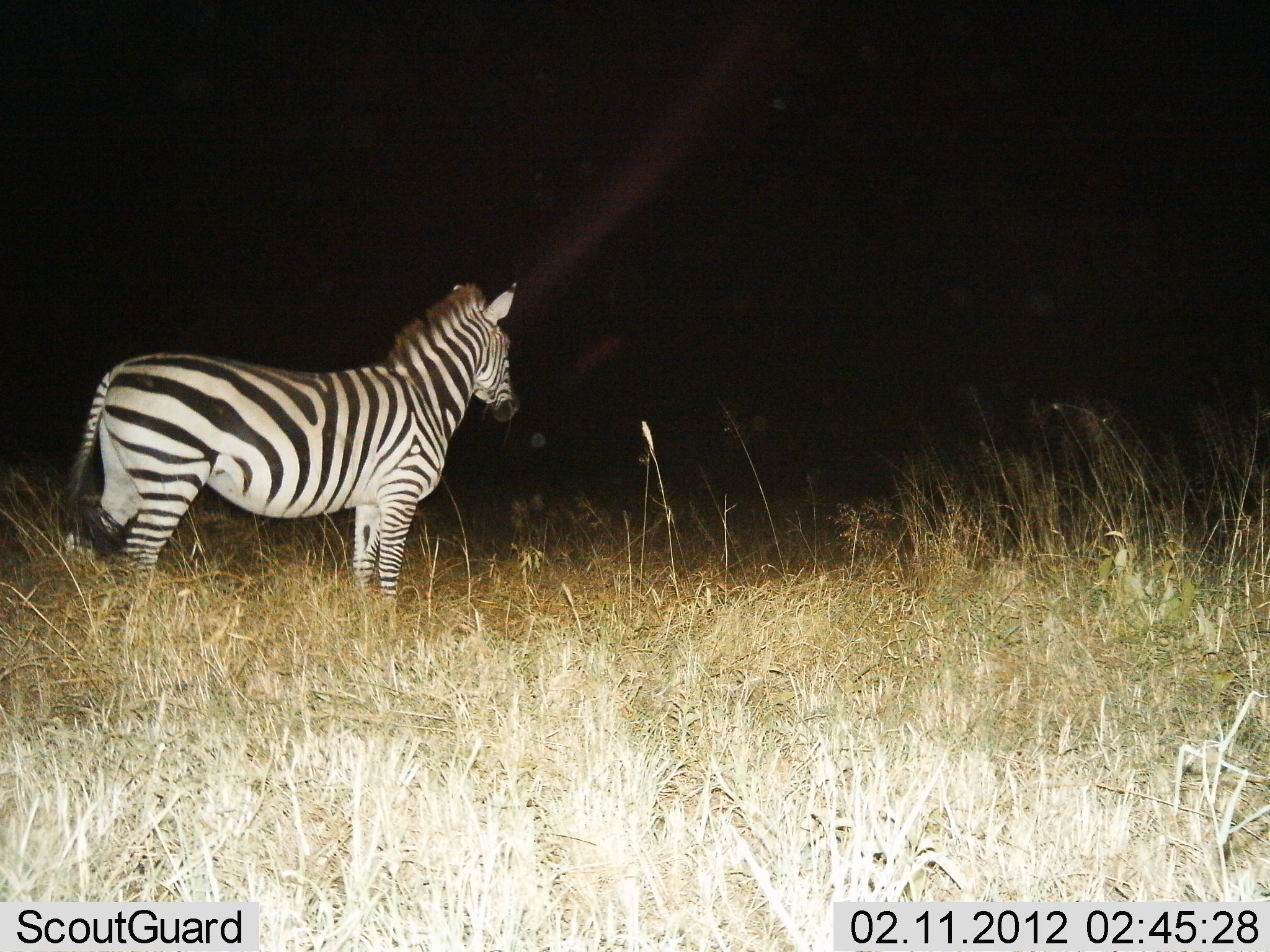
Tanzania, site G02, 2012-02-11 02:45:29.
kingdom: Animalia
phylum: Chordata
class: Mammalia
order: Perissodactyla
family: Equidae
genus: Equus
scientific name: Equus quagga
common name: plains zebra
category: zebra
Zebra (plains zebra) (Equus quagga), count 1. Behavior (volunteer vote fractions): standing 100%, resting 0%, moving 0%, interacting 0%. Young present (vote fraction): 0%. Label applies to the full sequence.